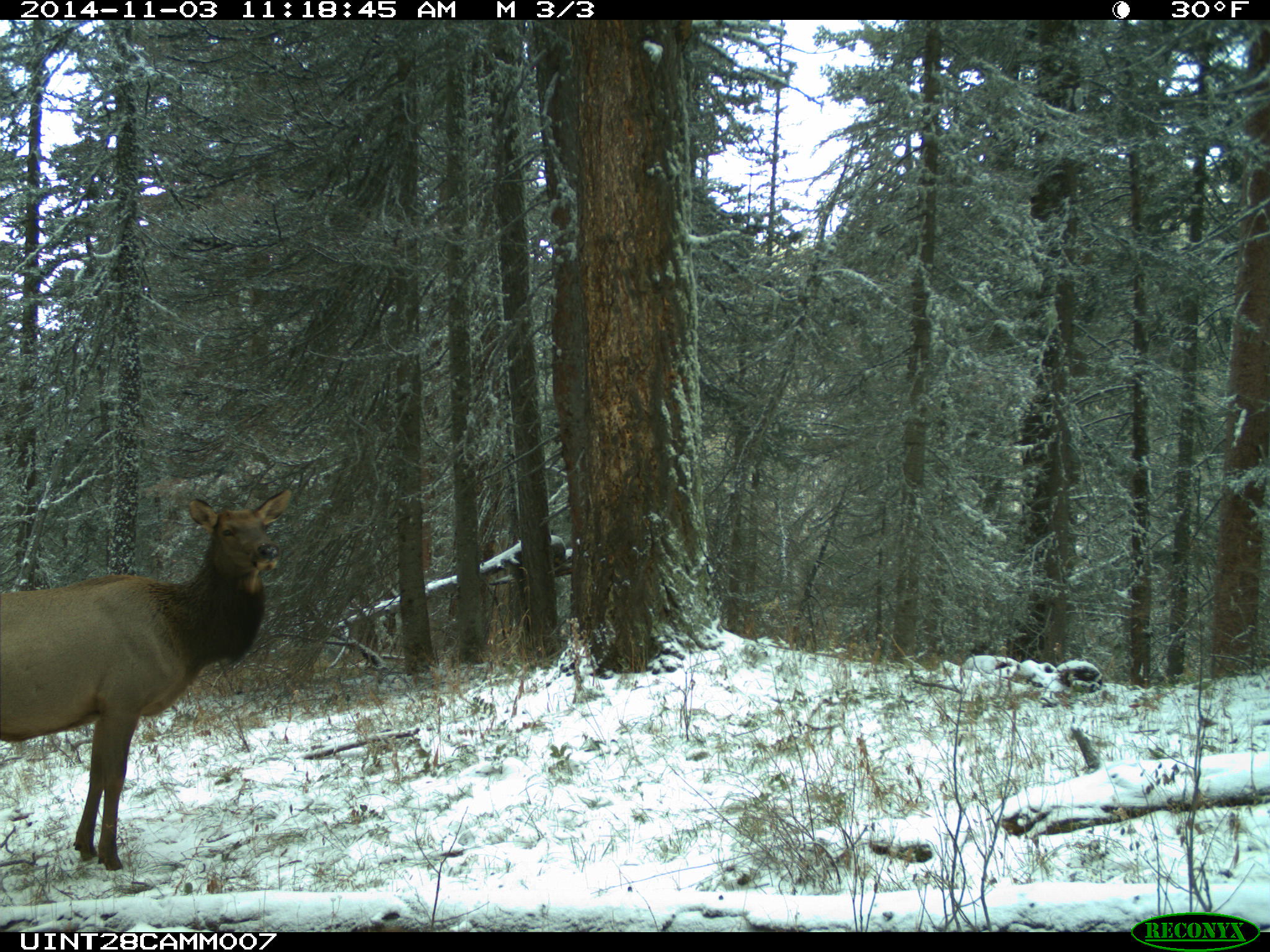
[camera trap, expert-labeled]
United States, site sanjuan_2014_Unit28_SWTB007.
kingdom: Animalia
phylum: Chordata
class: Mammalia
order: Artiodactyla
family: Cervidae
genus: Cervus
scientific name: Cervus elaphus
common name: red deer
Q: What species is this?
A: Cervus elaphus (red deer).